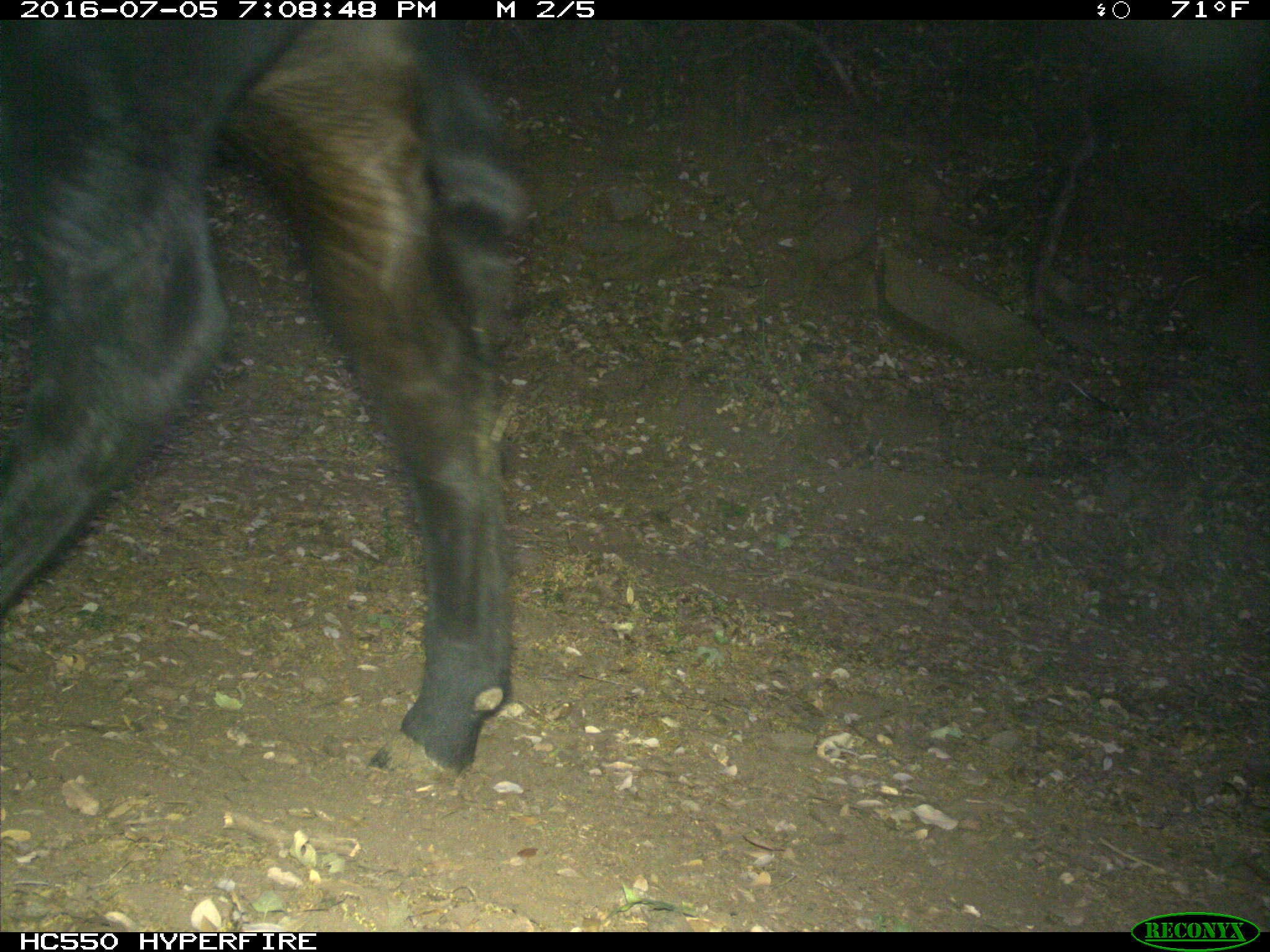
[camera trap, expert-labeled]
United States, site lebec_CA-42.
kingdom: Animalia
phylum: Chordata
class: Mammalia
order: Artiodactyla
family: Bovidae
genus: Bos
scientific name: Bos taurus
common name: domestic cow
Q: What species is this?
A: Bos taurus (domestic cow).